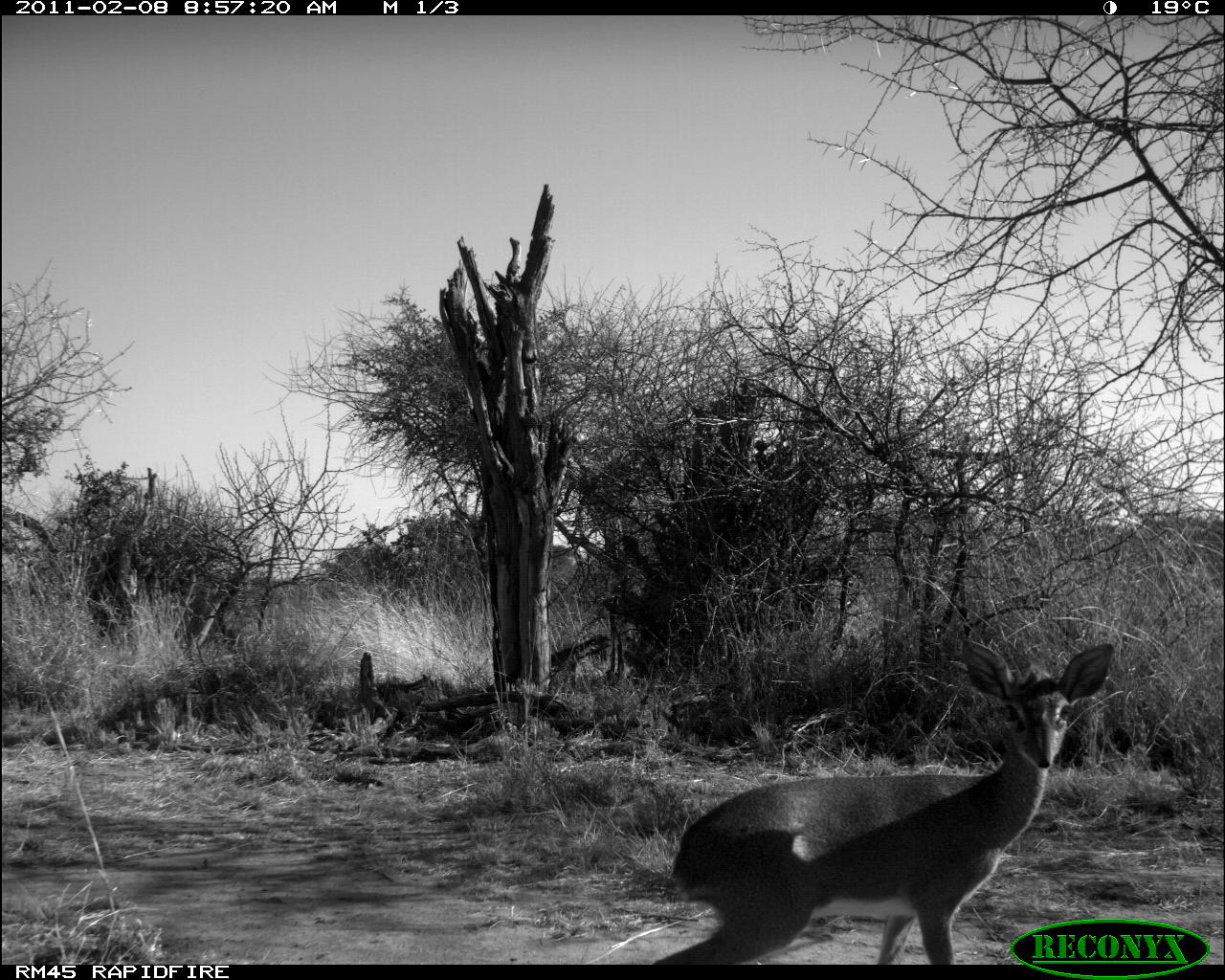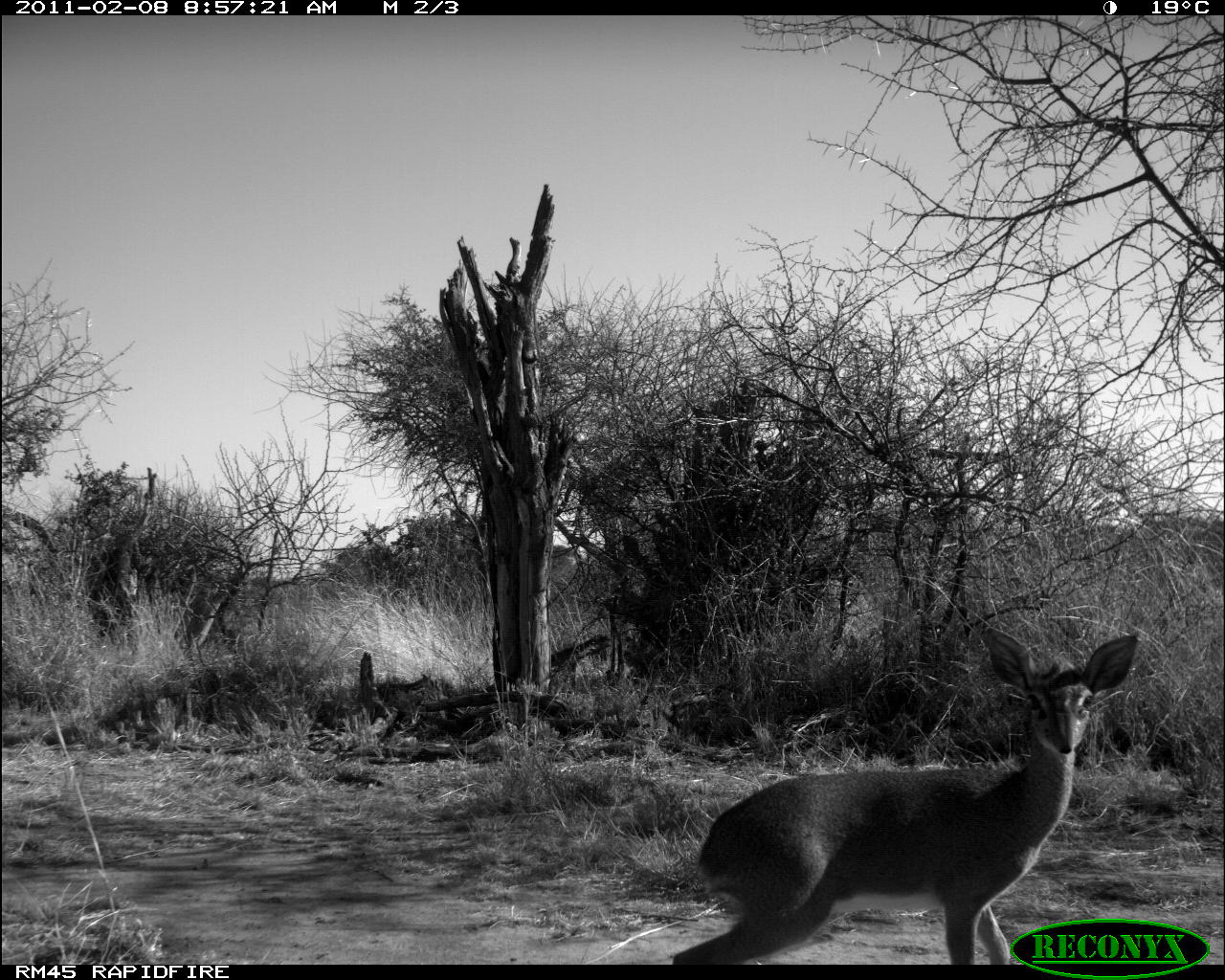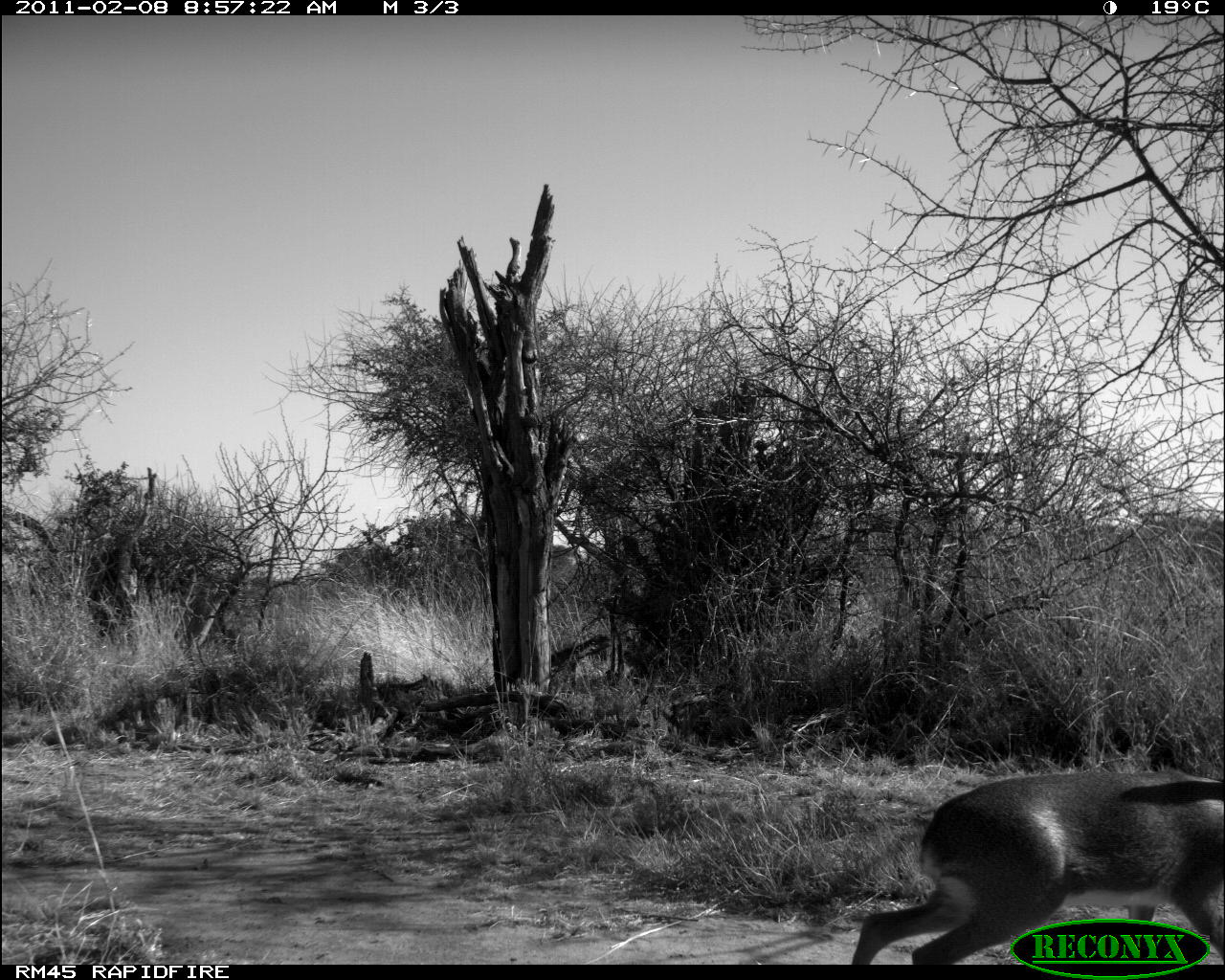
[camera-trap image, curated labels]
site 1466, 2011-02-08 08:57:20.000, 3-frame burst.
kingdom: Animalia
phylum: Chordata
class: Mammalia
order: Artiodactyla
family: Bovidae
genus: Madoqua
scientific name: Madoqua guentheri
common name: günther's dik-dik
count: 1